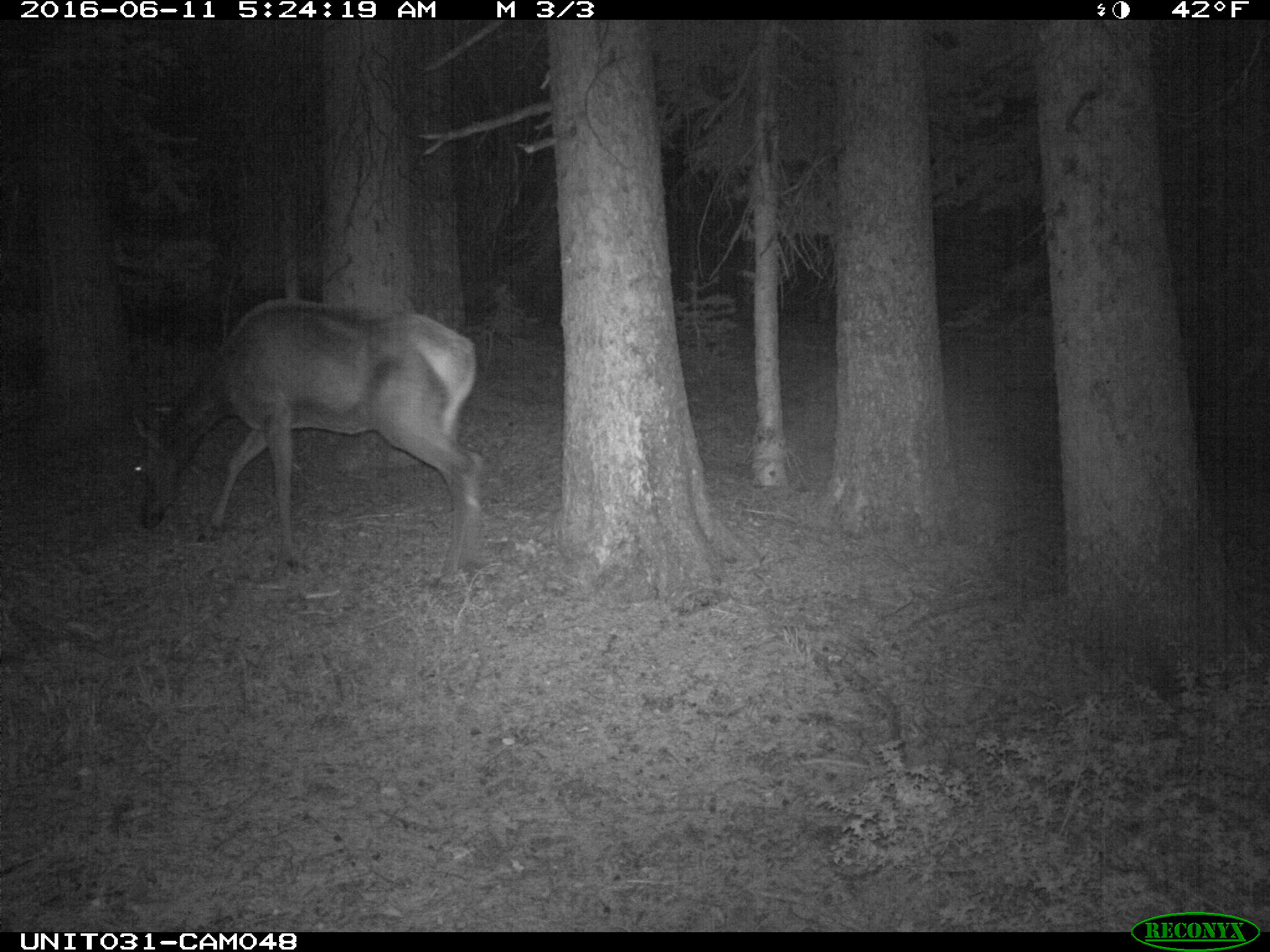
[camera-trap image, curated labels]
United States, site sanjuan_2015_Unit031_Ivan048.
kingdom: Animalia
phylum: Chordata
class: Mammalia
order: Artiodactyla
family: Cervidae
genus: Cervus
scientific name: Cervus elaphus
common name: red deer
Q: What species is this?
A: Cervus elaphus (red deer).